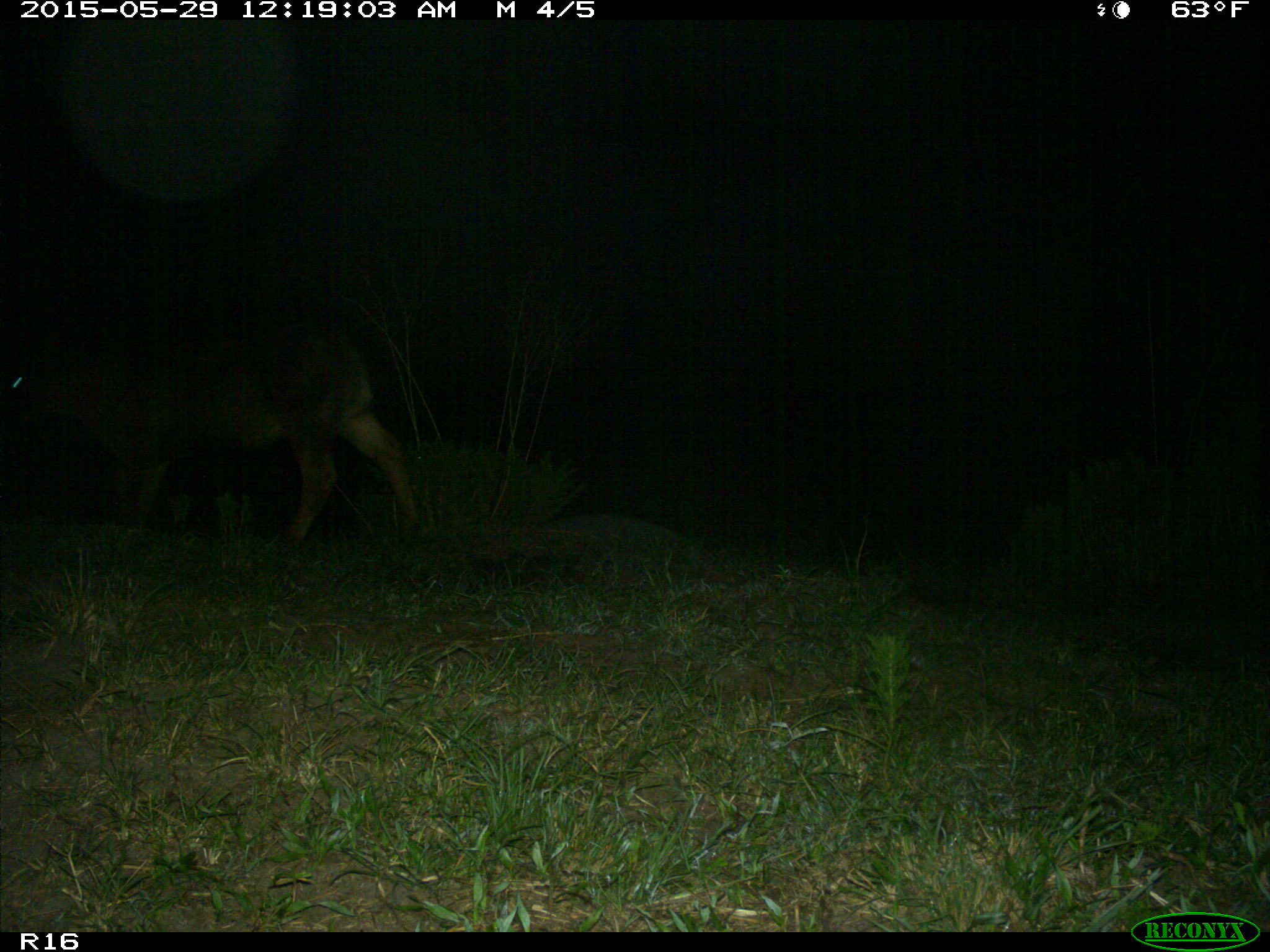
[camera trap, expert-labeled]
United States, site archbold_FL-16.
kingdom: Animalia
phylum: Chordata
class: Mammalia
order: Artiodactyla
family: Bovidae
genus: Bos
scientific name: Bos taurus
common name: domestic cow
Bos taurus (domestic cow).